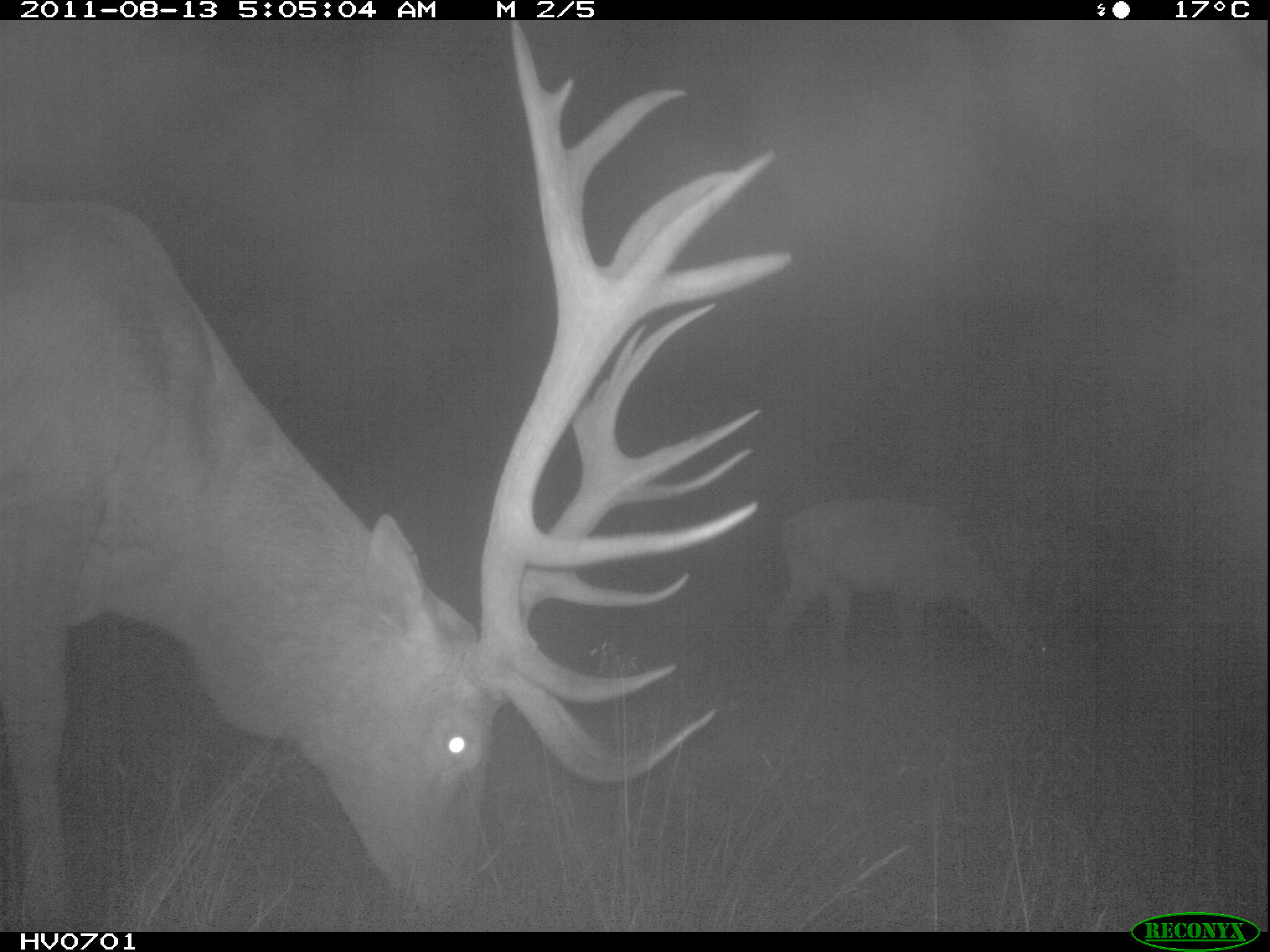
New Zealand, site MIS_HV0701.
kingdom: Animalia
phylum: Chordata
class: Mammalia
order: Artiodactyla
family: Cervidae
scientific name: Cervidae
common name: deer